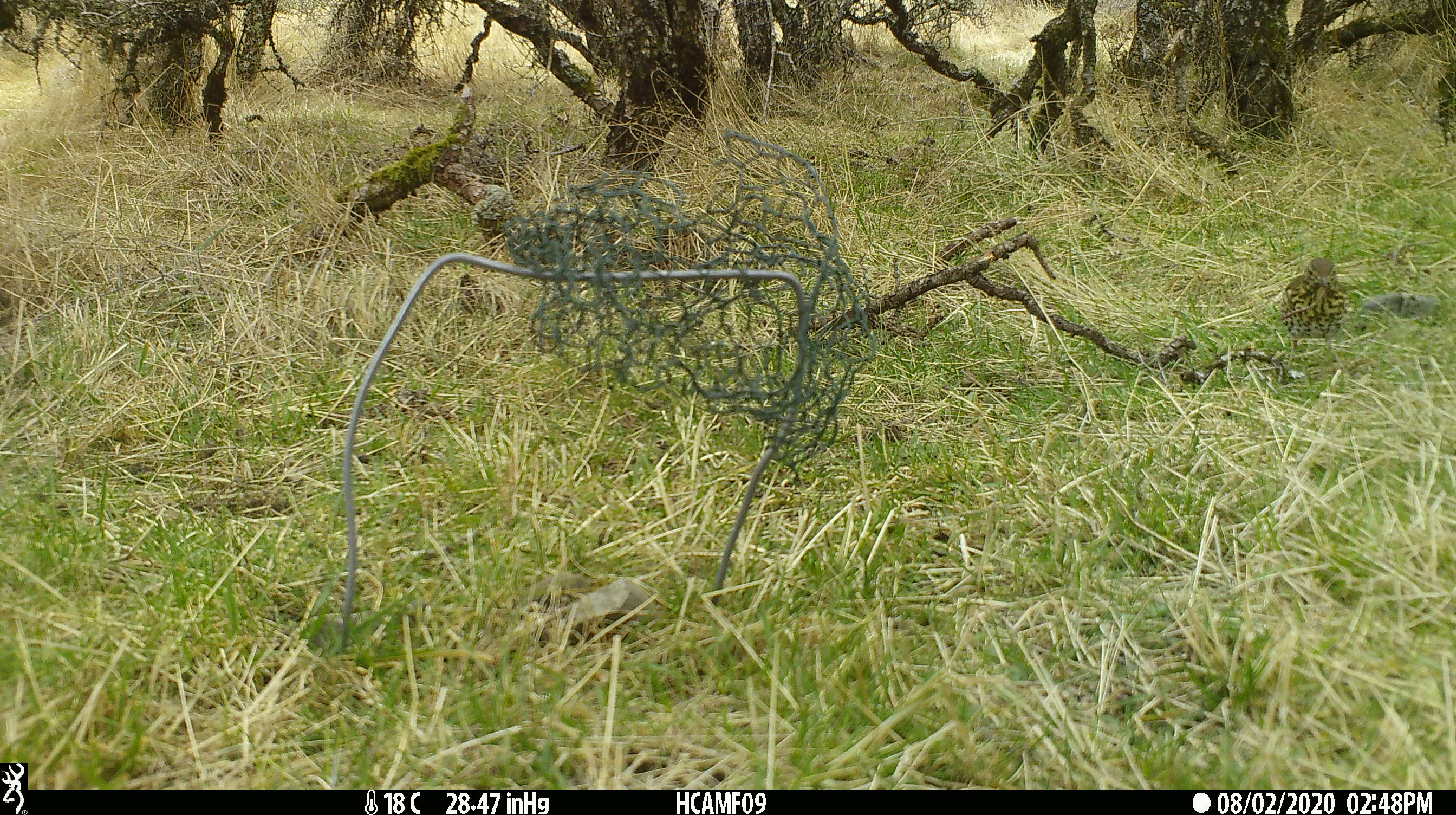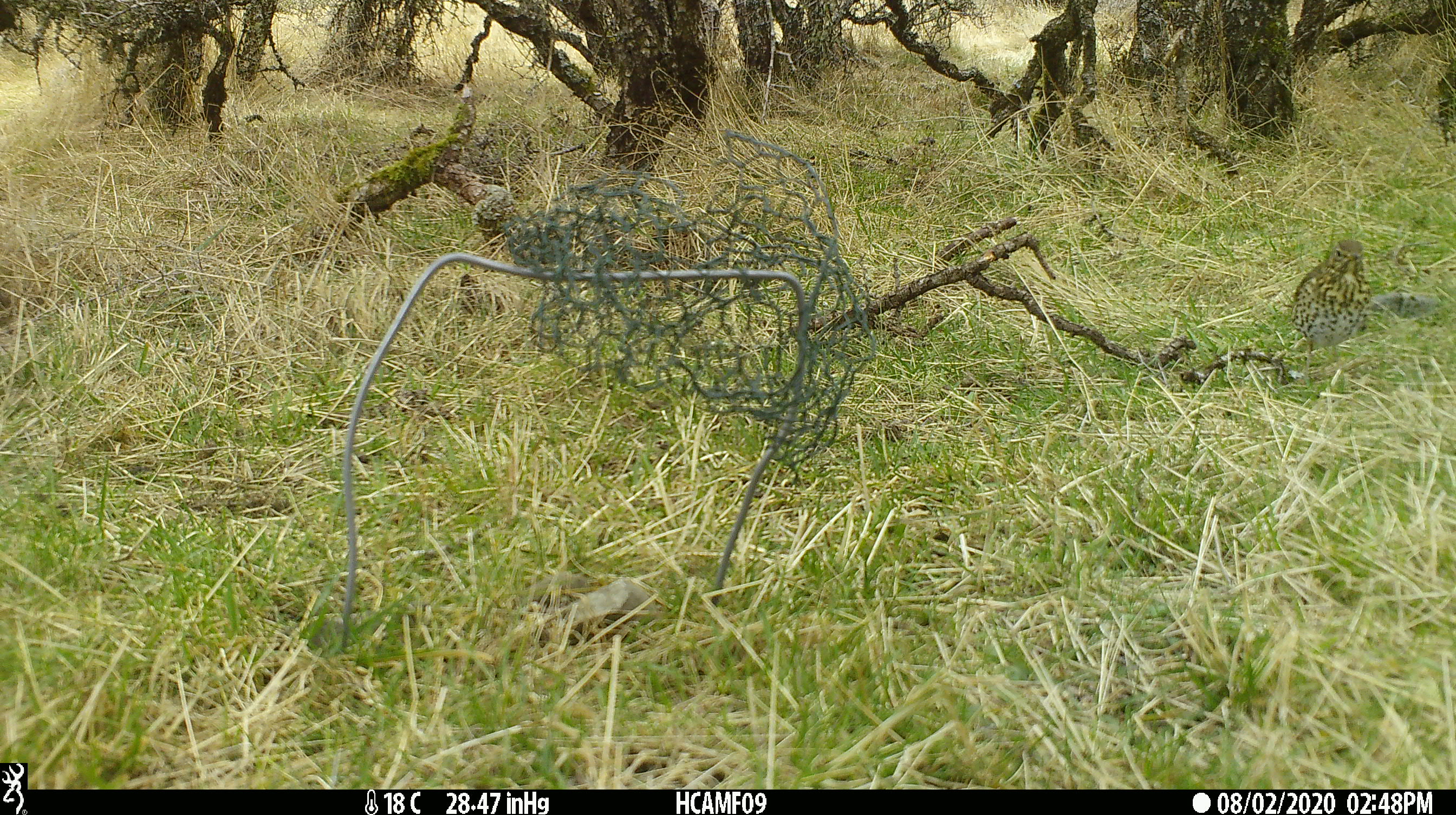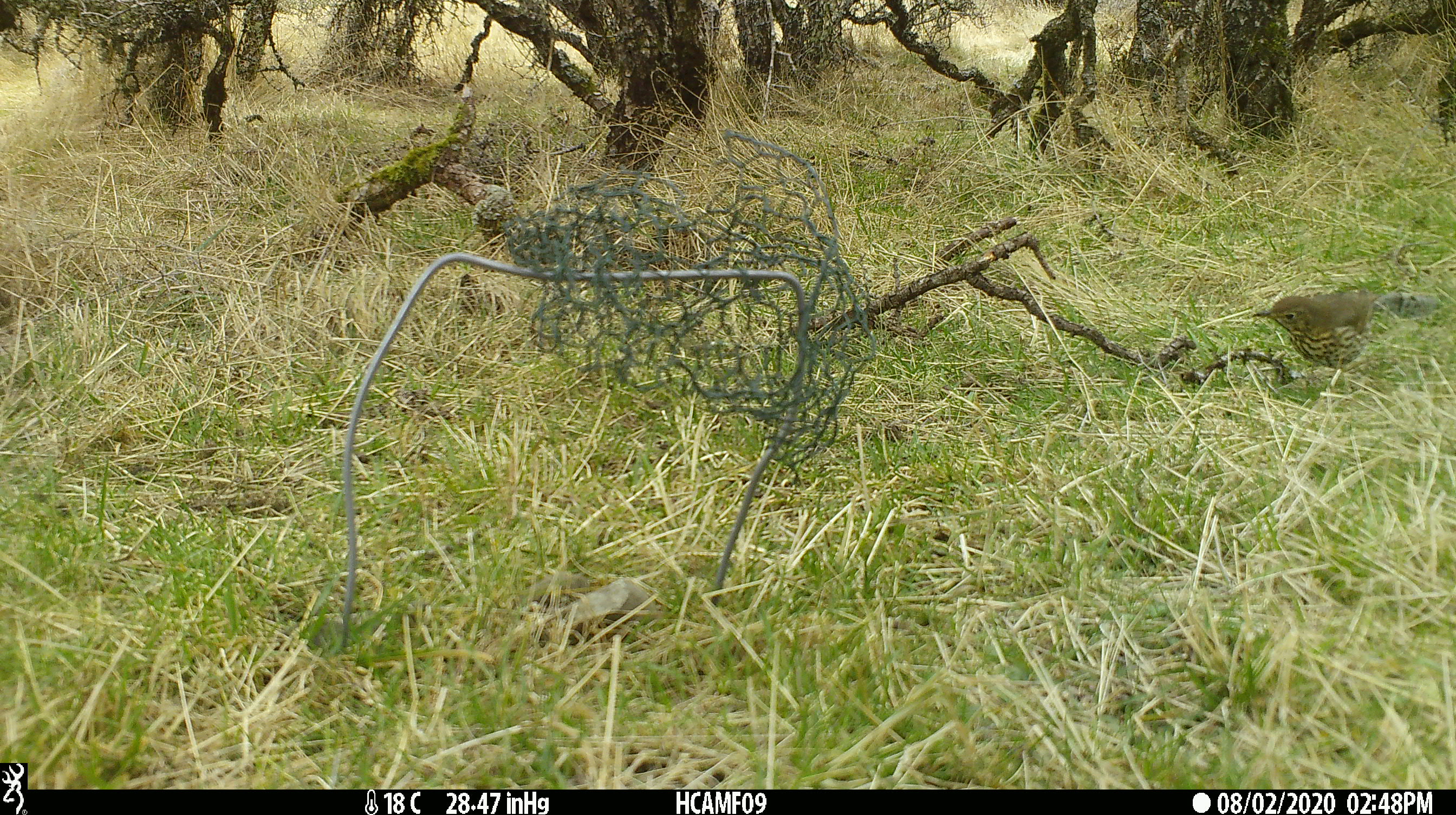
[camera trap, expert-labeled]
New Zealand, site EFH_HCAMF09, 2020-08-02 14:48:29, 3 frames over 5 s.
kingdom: Animalia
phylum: Chordata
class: Aves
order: Passeriformes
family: Turdidae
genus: Turdus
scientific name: Turdus philomelos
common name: song thrush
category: thrush